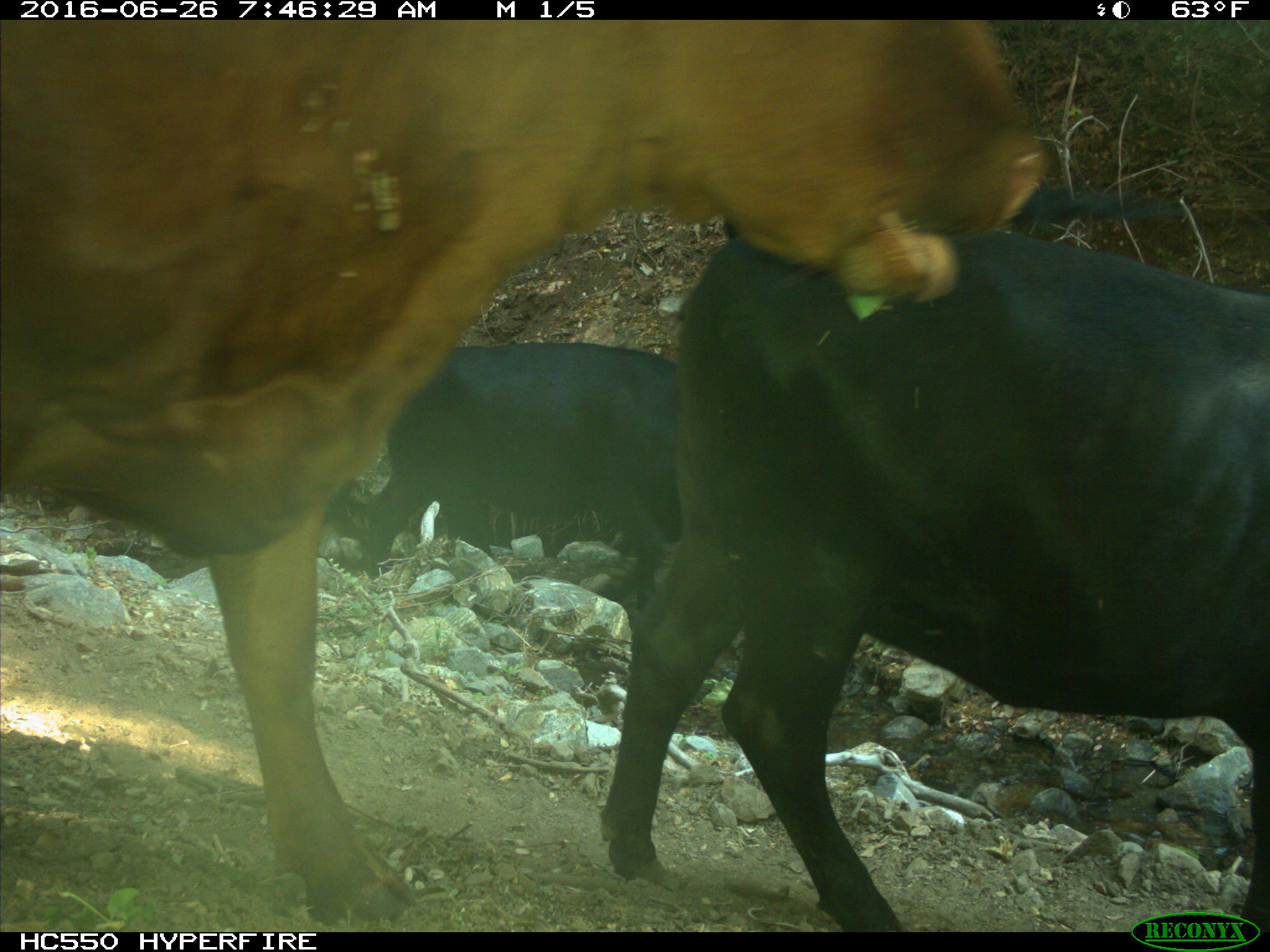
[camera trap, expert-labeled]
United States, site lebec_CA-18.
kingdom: Animalia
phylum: Chordata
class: Mammalia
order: Artiodactyla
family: Bovidae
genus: Bos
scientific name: Bos taurus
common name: domestic cow